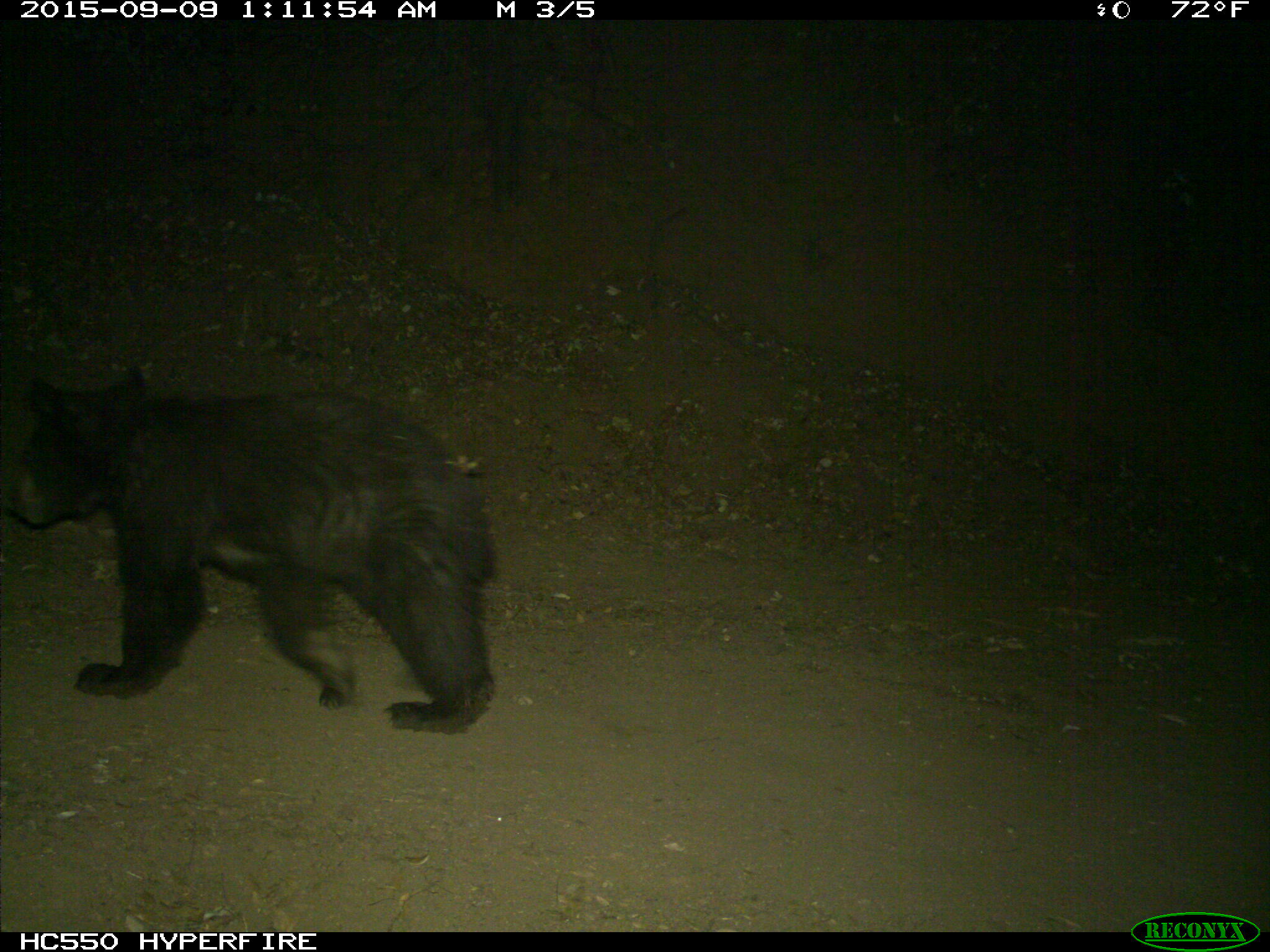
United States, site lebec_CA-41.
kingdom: Animalia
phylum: Chordata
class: Mammalia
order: Carnivora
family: Ursidae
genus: Ursus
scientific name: Ursus americanus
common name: american black bear